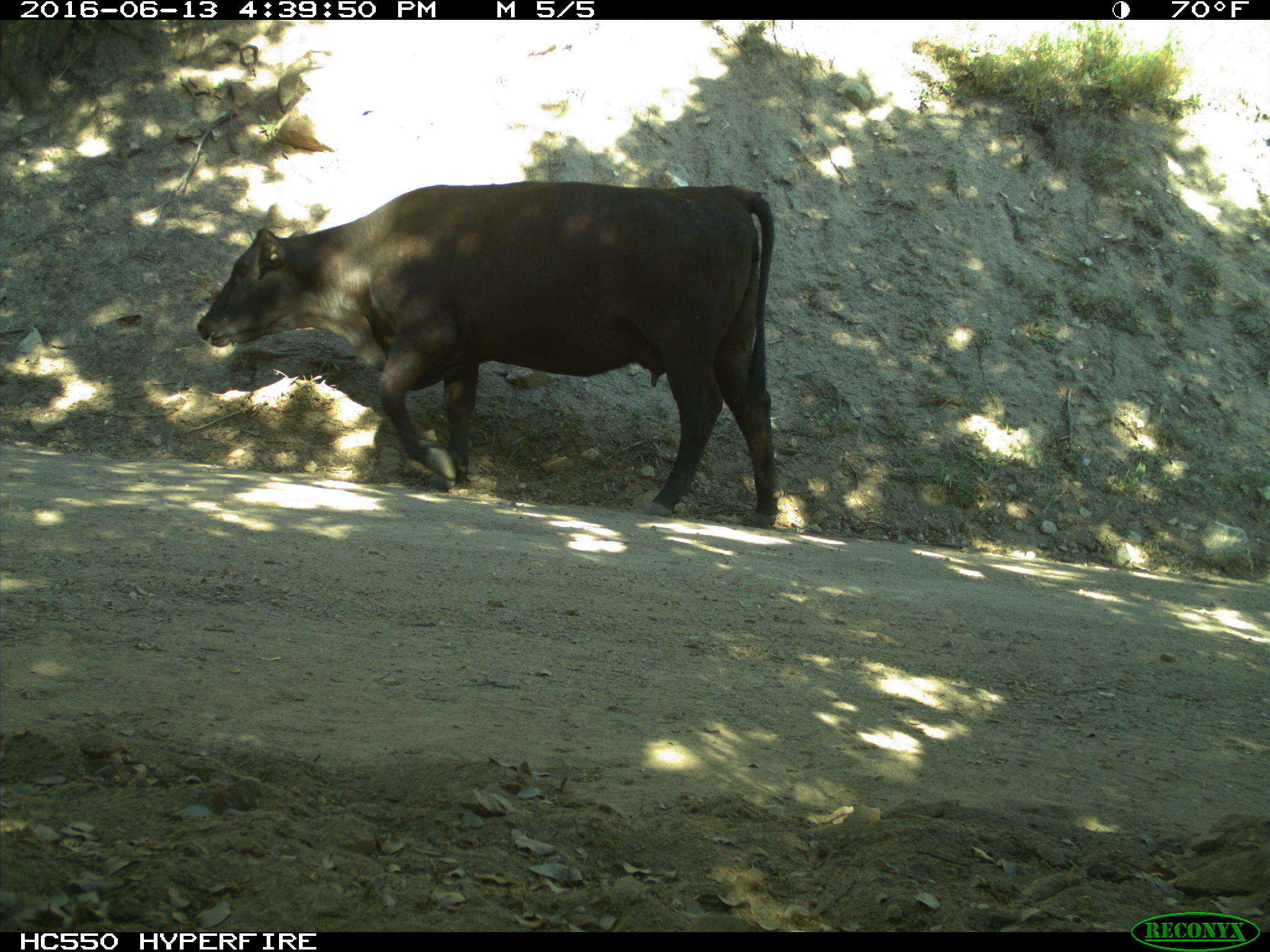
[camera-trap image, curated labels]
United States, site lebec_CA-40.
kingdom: Animalia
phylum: Chordata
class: Mammalia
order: Artiodactyla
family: Bovidae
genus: Bos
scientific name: Bos taurus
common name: domestic cow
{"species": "Bos taurus (domestic cow)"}